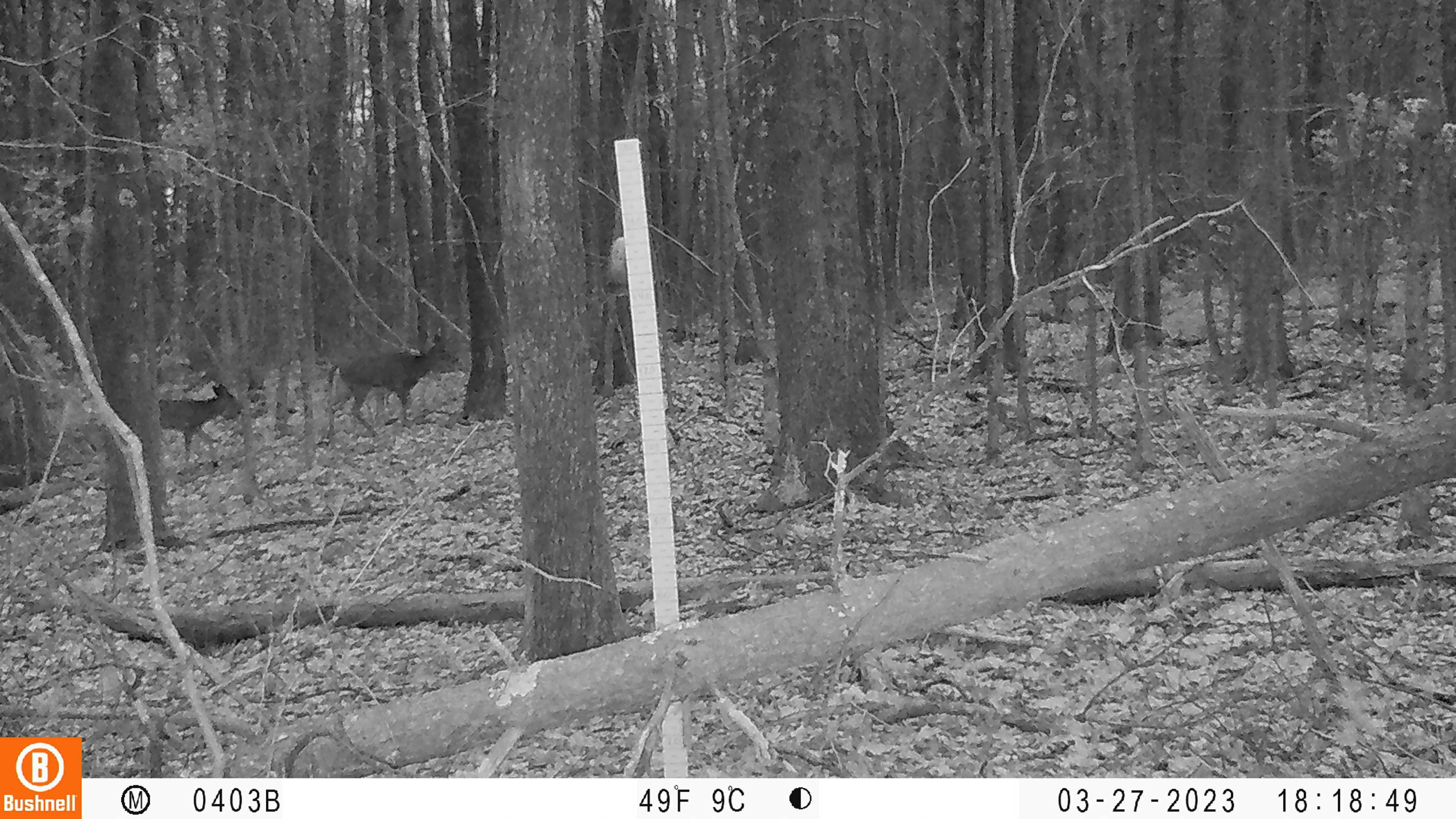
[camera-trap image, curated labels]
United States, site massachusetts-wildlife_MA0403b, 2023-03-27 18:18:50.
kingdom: Animalia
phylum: Chordata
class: Mammalia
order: Artiodactyla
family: Cervidae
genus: Odocoileus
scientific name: Odocoileus virginianus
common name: white-tailed deer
White-tailed deer (Odocoileus virginianus).